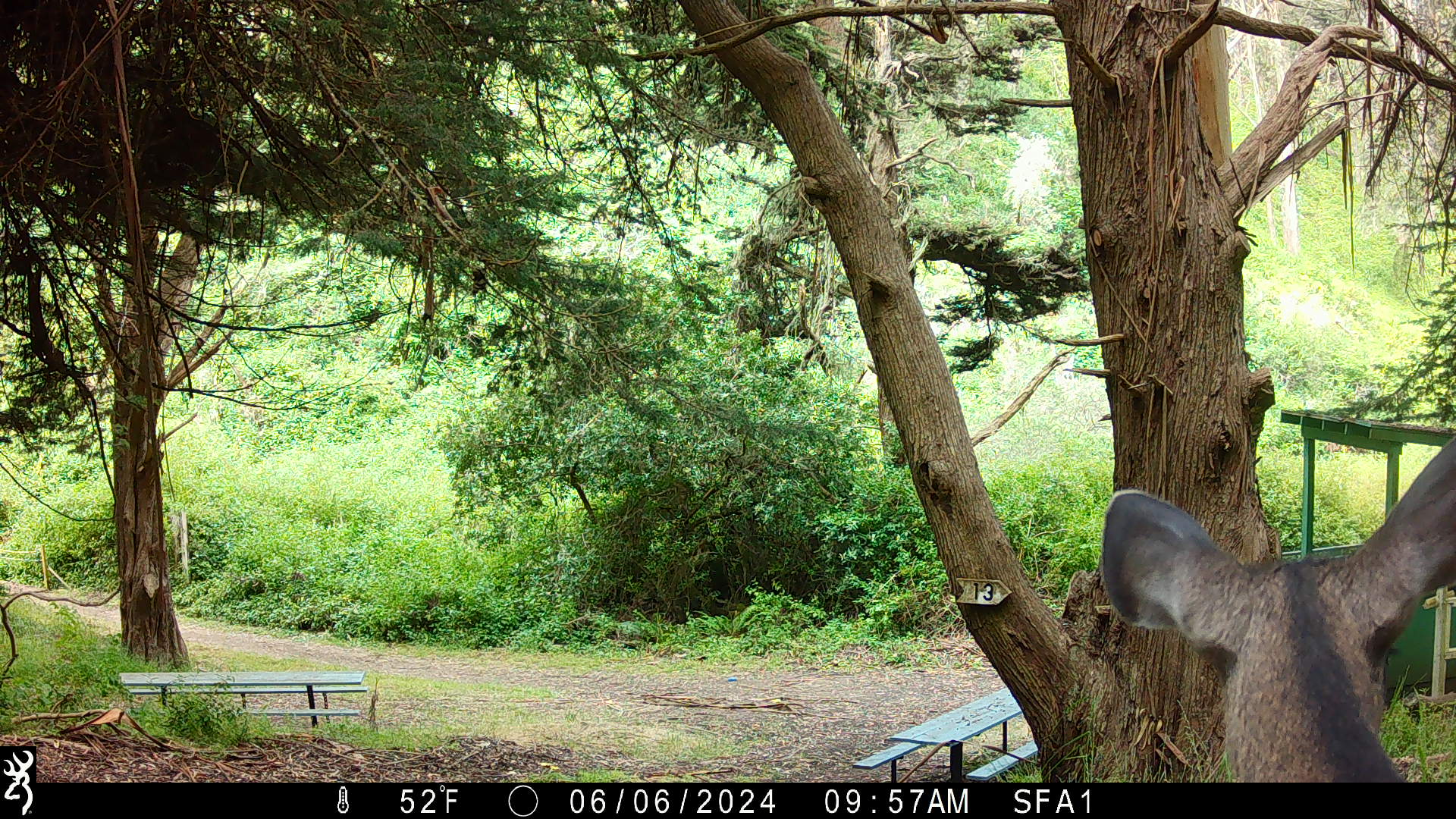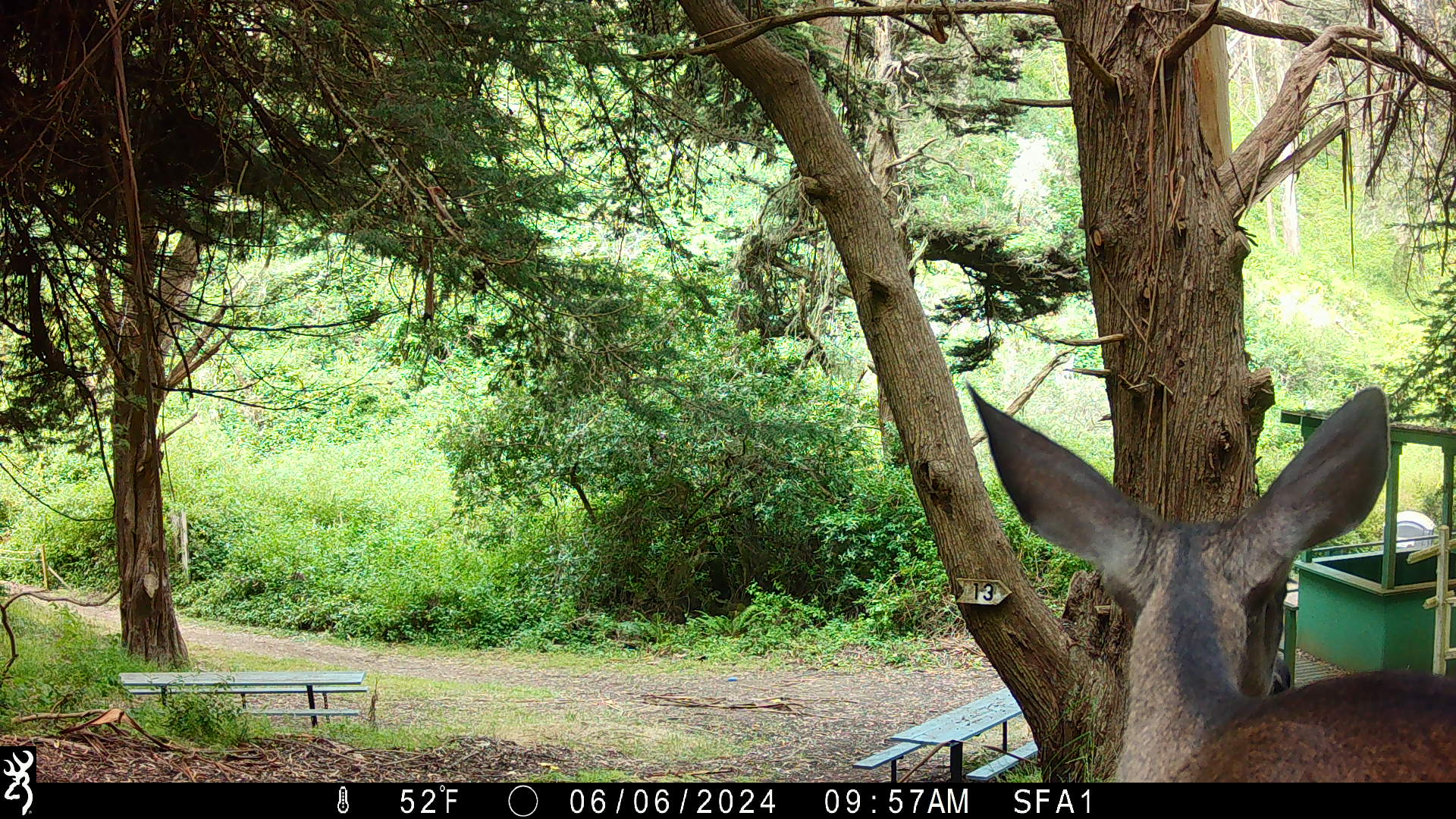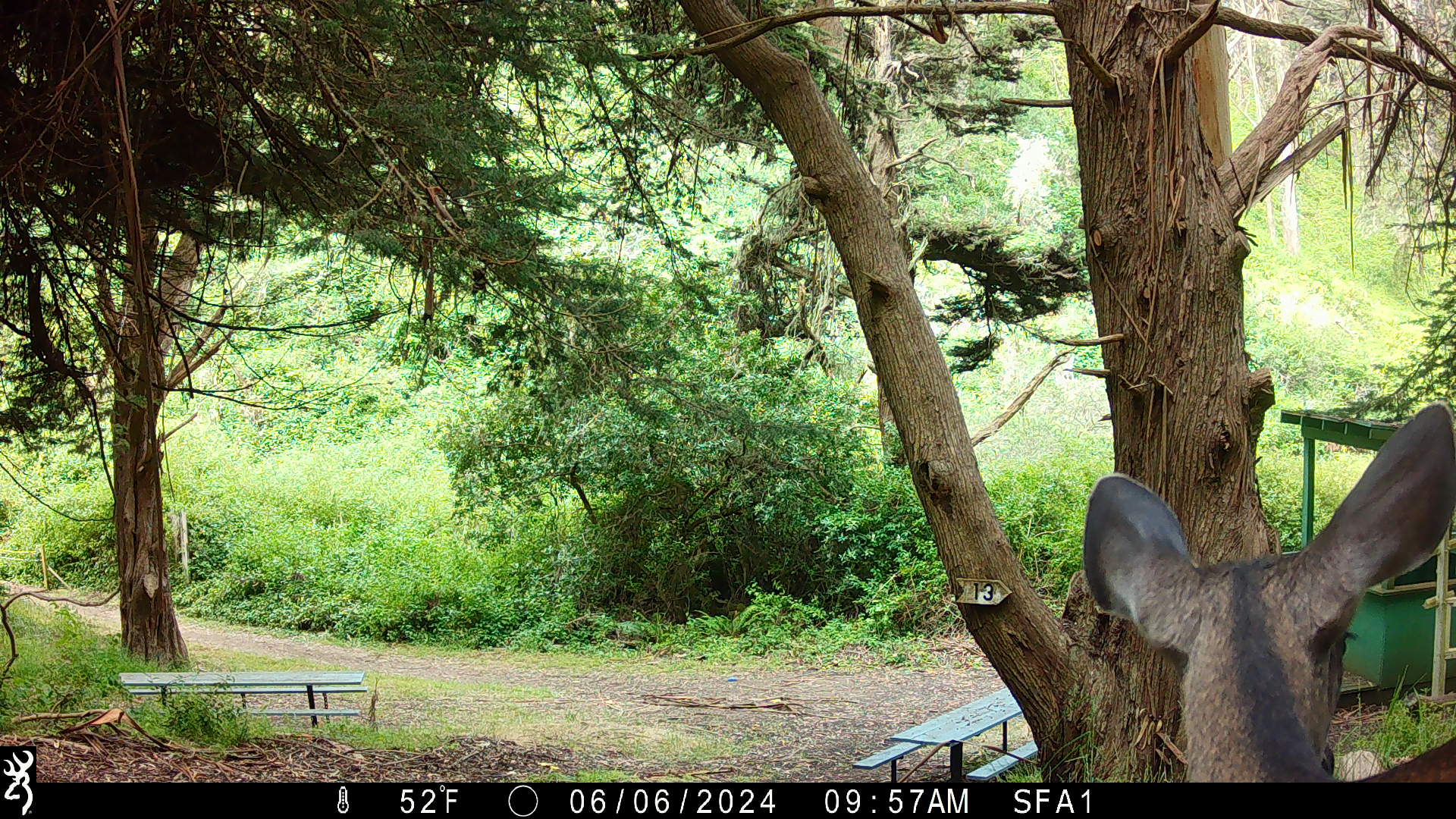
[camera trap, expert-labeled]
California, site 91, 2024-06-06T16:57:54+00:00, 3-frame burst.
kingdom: Animalia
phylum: Chordata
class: Mammalia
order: Artiodactyla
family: Cervidae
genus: Odocoileus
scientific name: Odocoileus hemionus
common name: mule deer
Mule deer (Odocoileus hemionus).